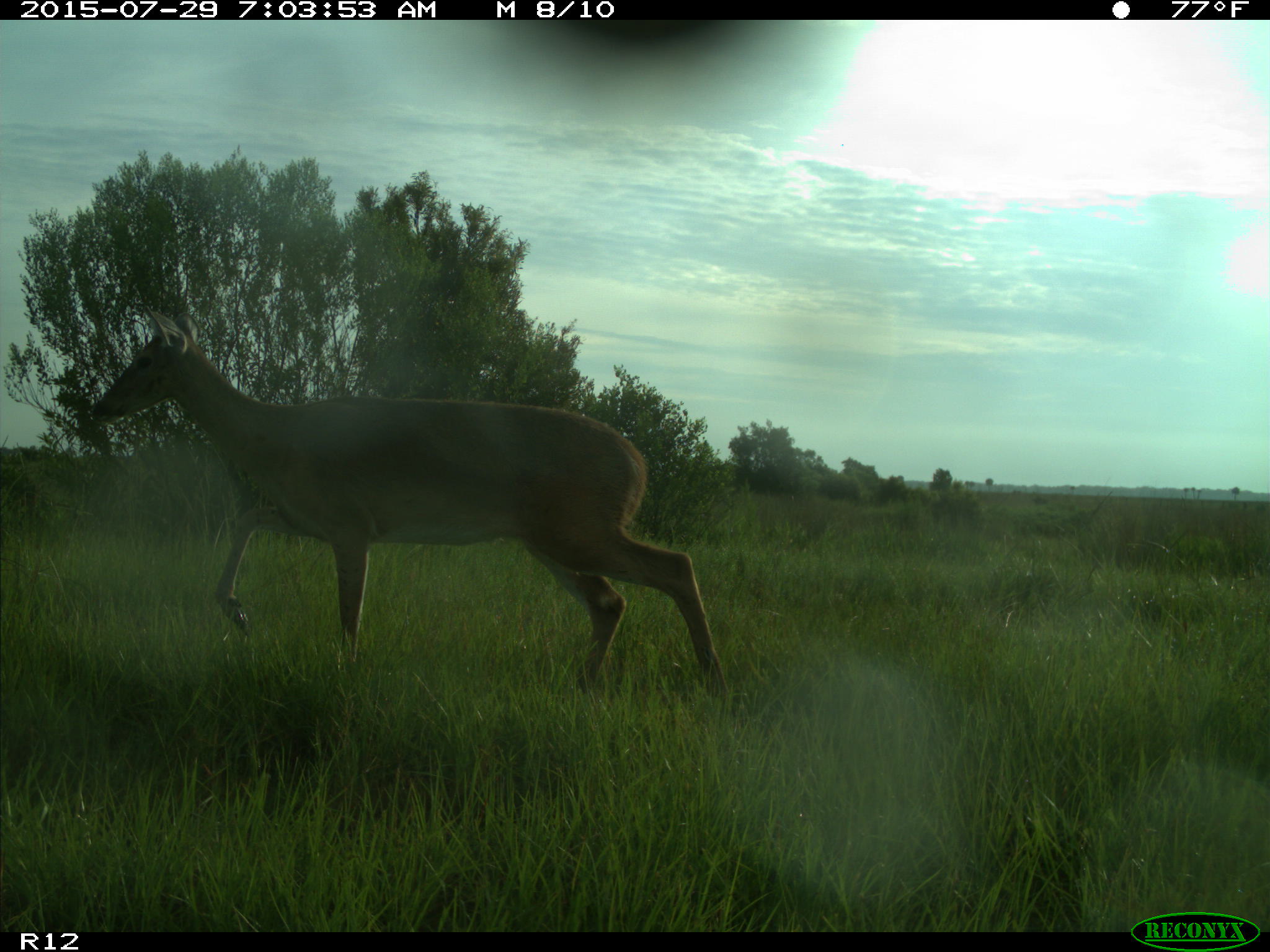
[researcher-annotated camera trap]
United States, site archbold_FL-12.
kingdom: Animalia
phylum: Chordata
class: Mammalia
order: Artiodactyla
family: Cervidae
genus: Odocoileus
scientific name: Odocoileus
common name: deer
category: unidentified deer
Unidentified deer (deer) (Odocoileus).